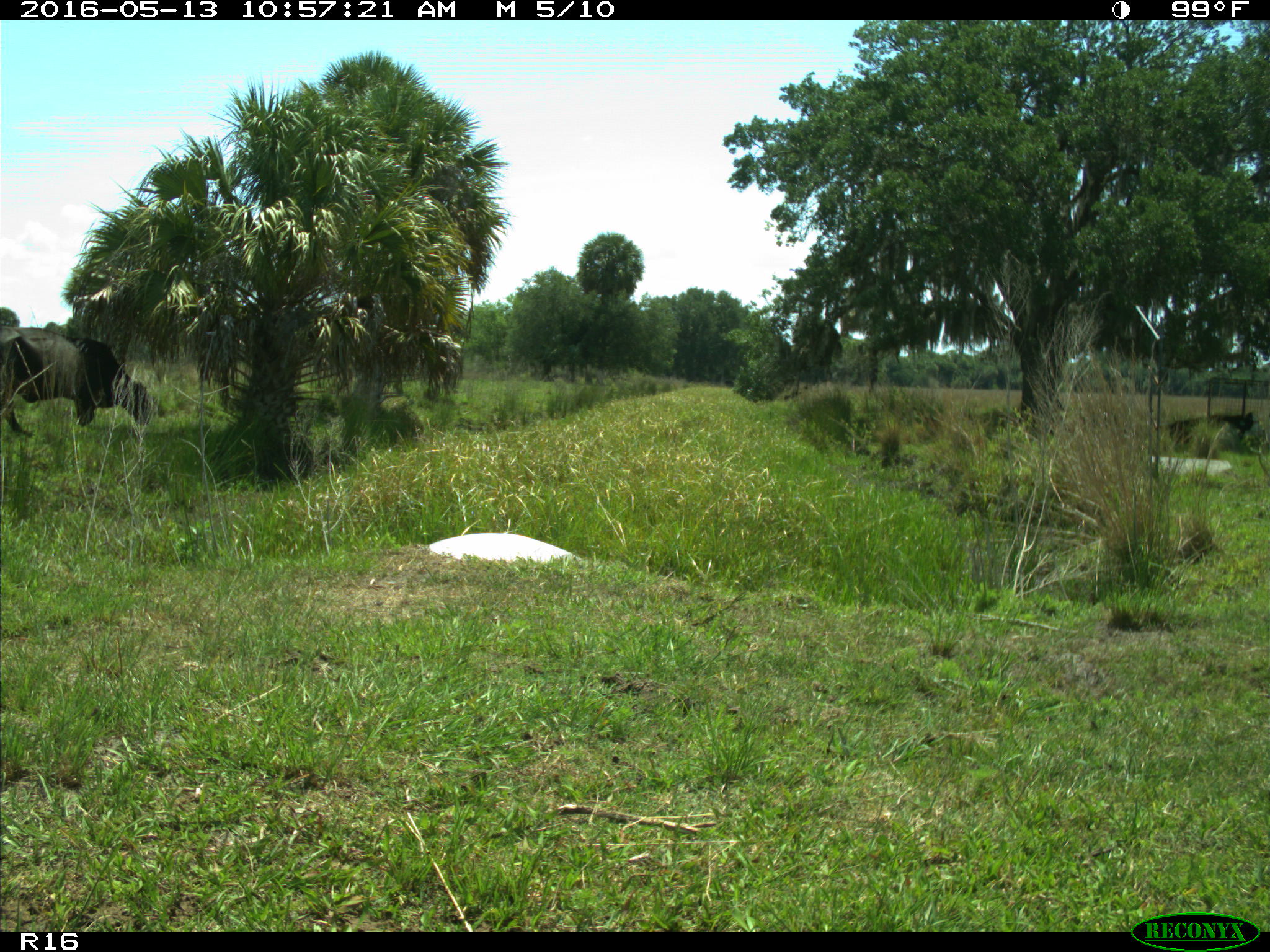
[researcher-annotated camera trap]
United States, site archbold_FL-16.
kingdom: Animalia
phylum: Chordata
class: Mammalia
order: Artiodactyla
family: Bovidae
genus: Bos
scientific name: Bos taurus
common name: domestic cow